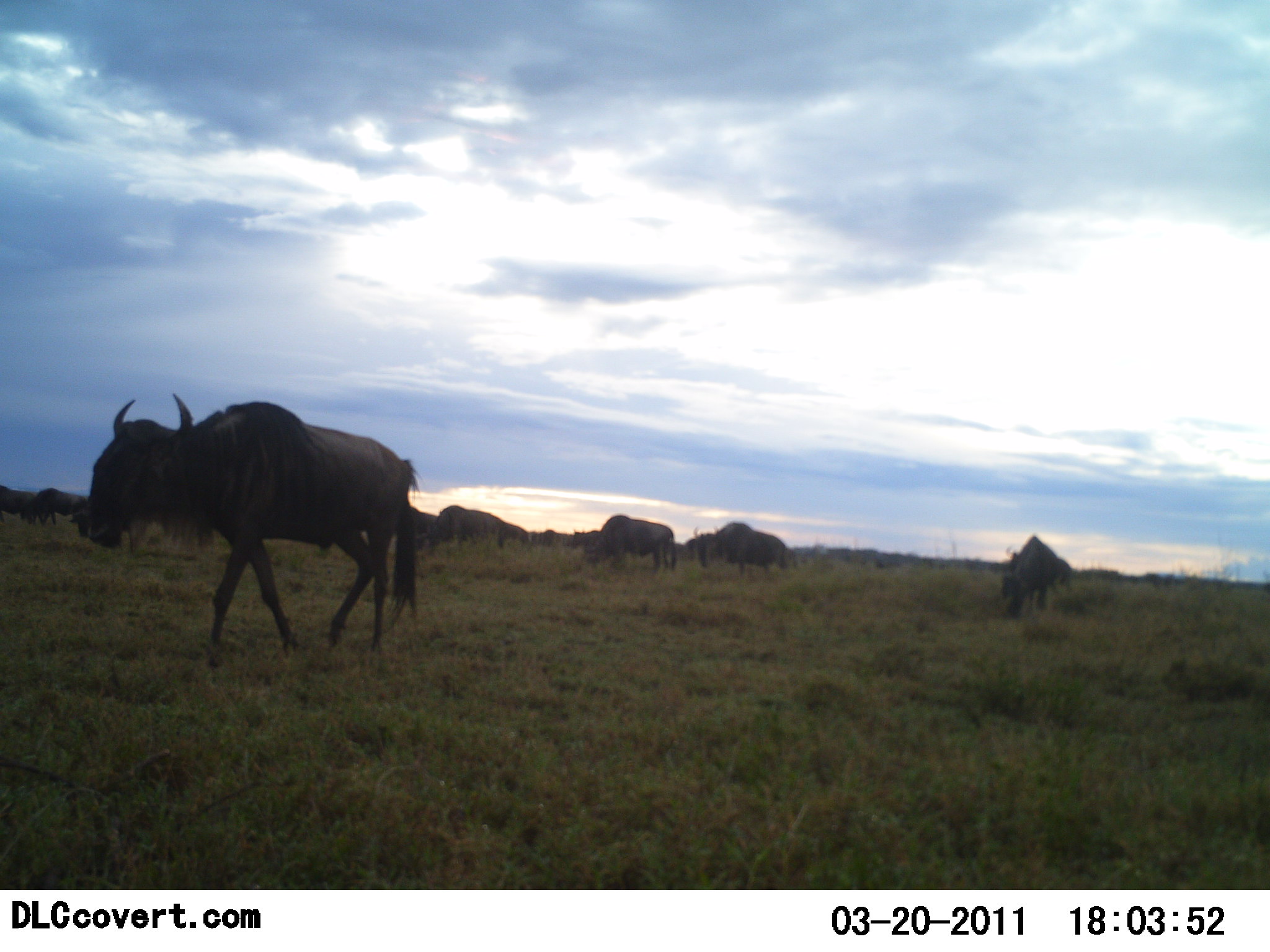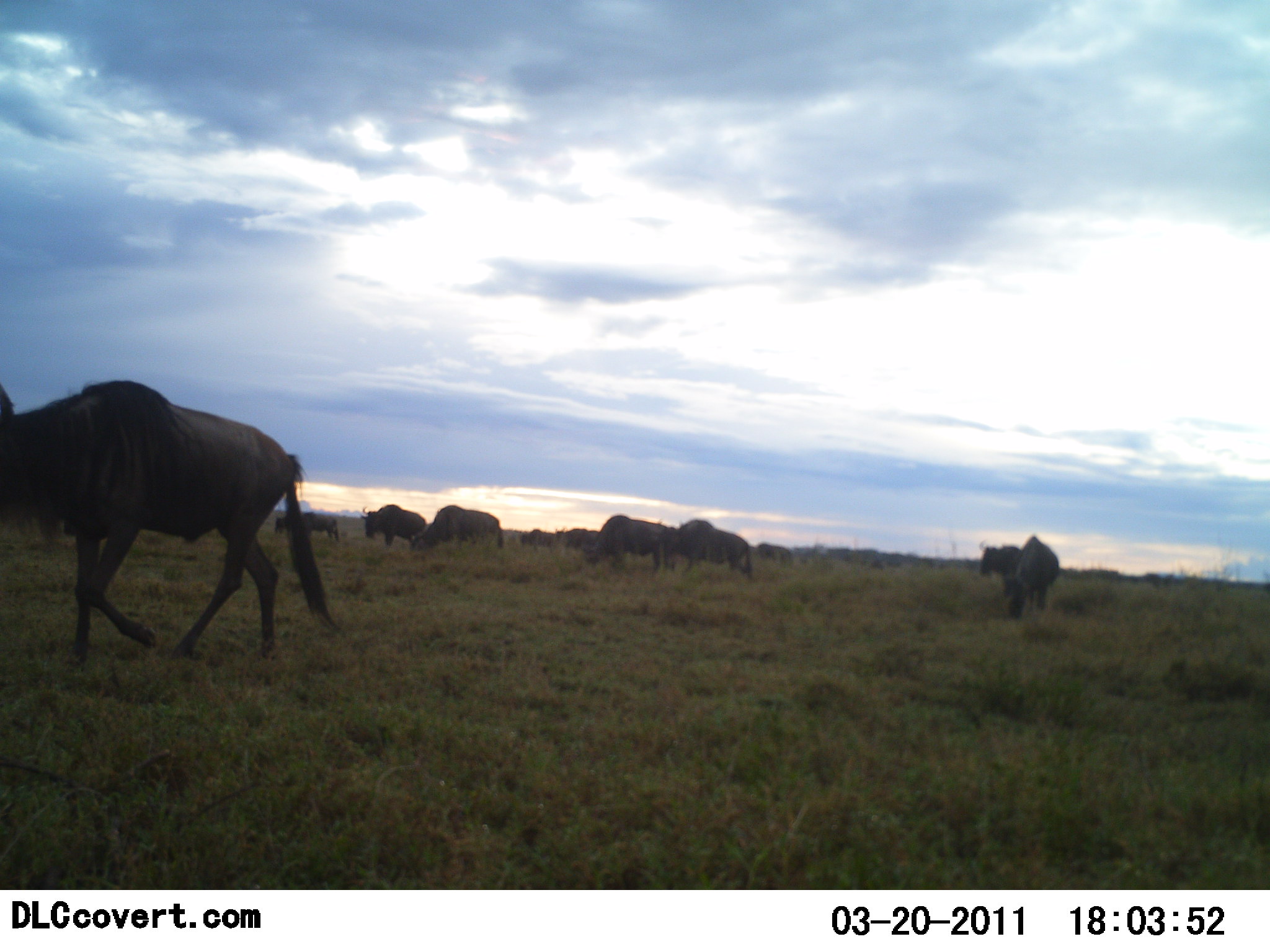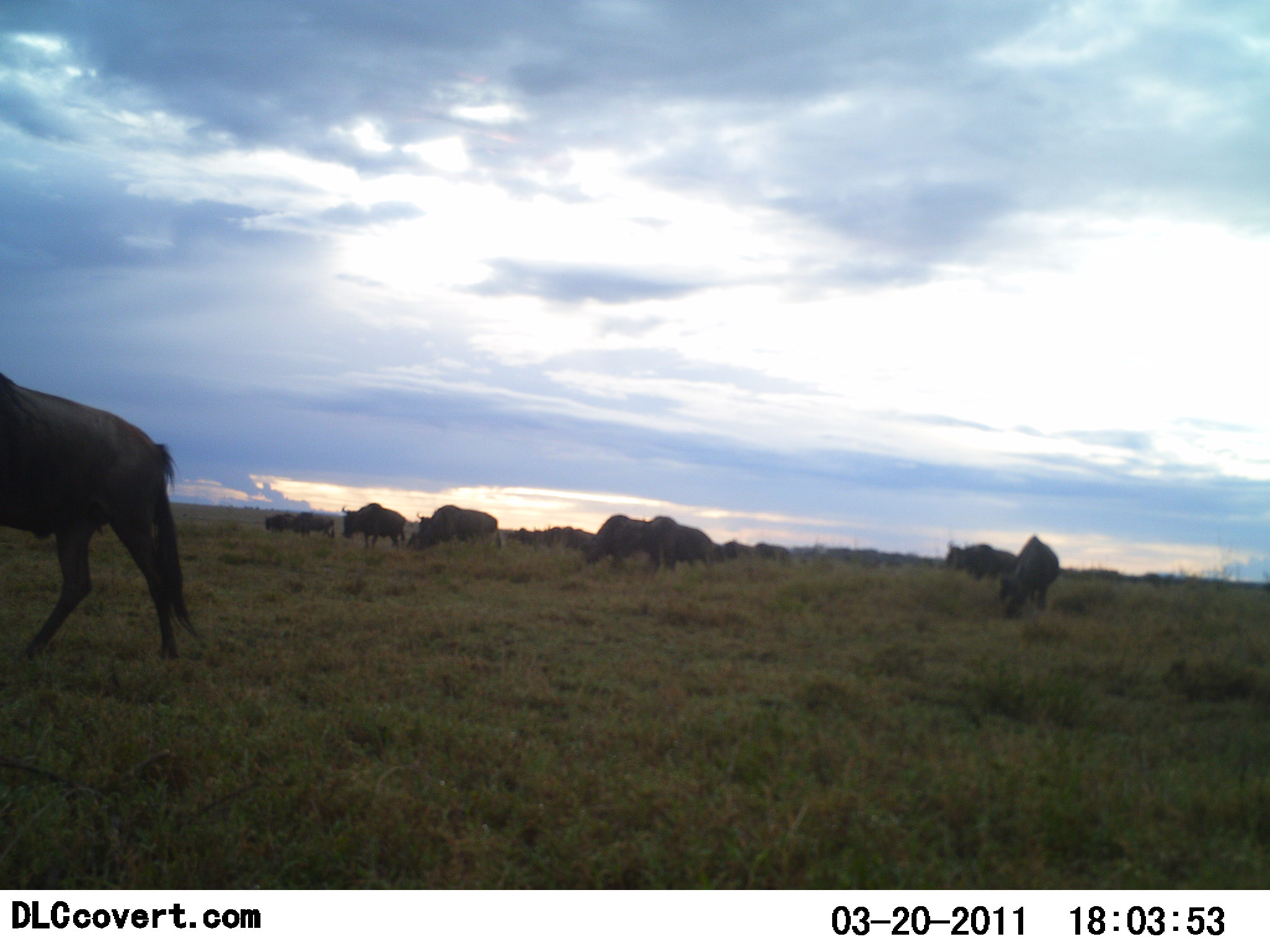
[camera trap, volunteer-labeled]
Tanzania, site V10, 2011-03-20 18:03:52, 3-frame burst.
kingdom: Animalia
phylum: Chordata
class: Mammalia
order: Artiodactyla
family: Bovidae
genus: Connochaetes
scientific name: Connochaetes taurinus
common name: blue wildebeest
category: wildebeest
Wildebeest (blue wildebeest) (Connochaetes taurinus), count 11-50. Behavior (volunteer vote fractions): standing 50%, resting 0%, moving 80%, interacting 0%. Young present (vote fraction): 0%. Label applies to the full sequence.